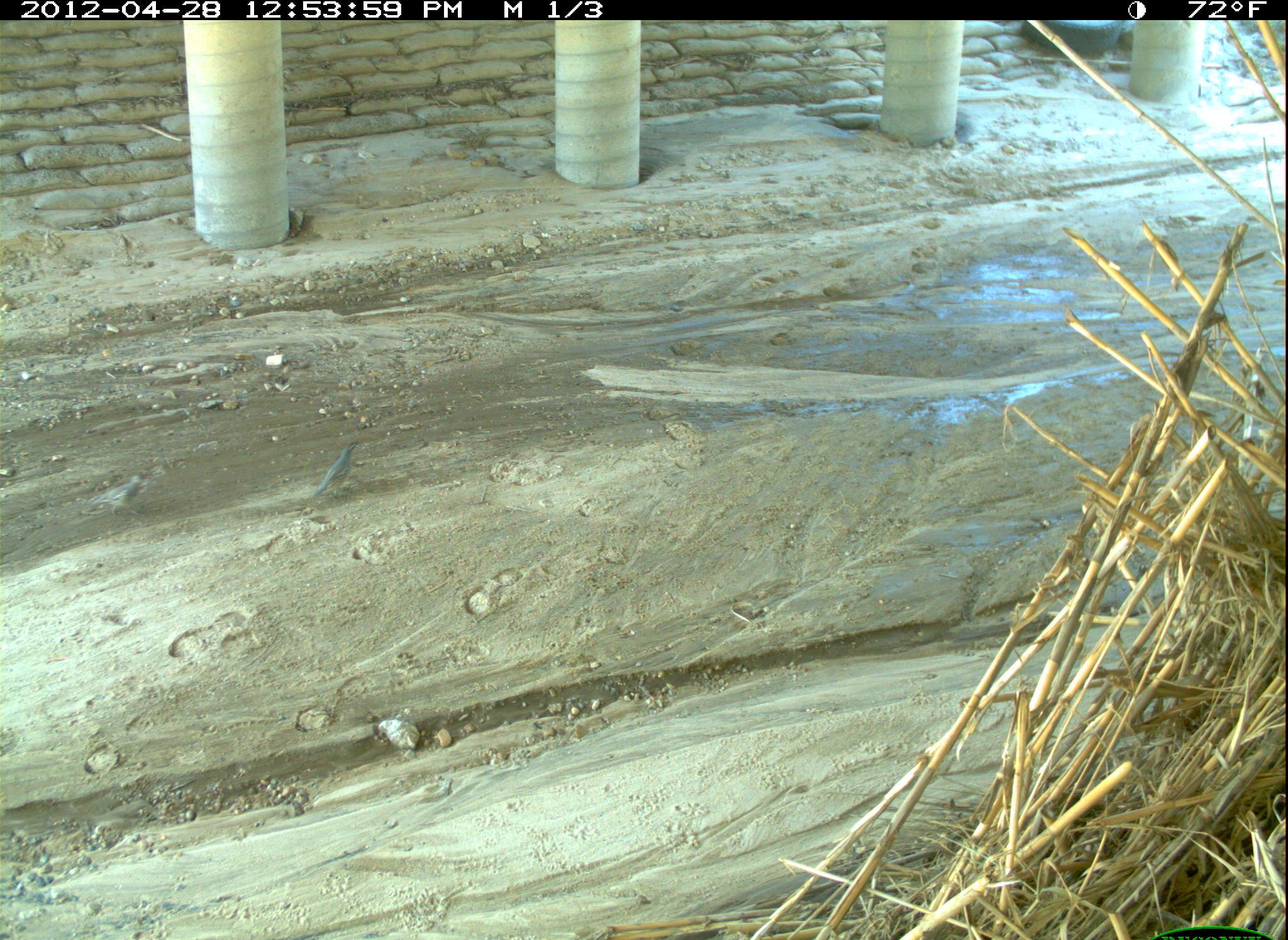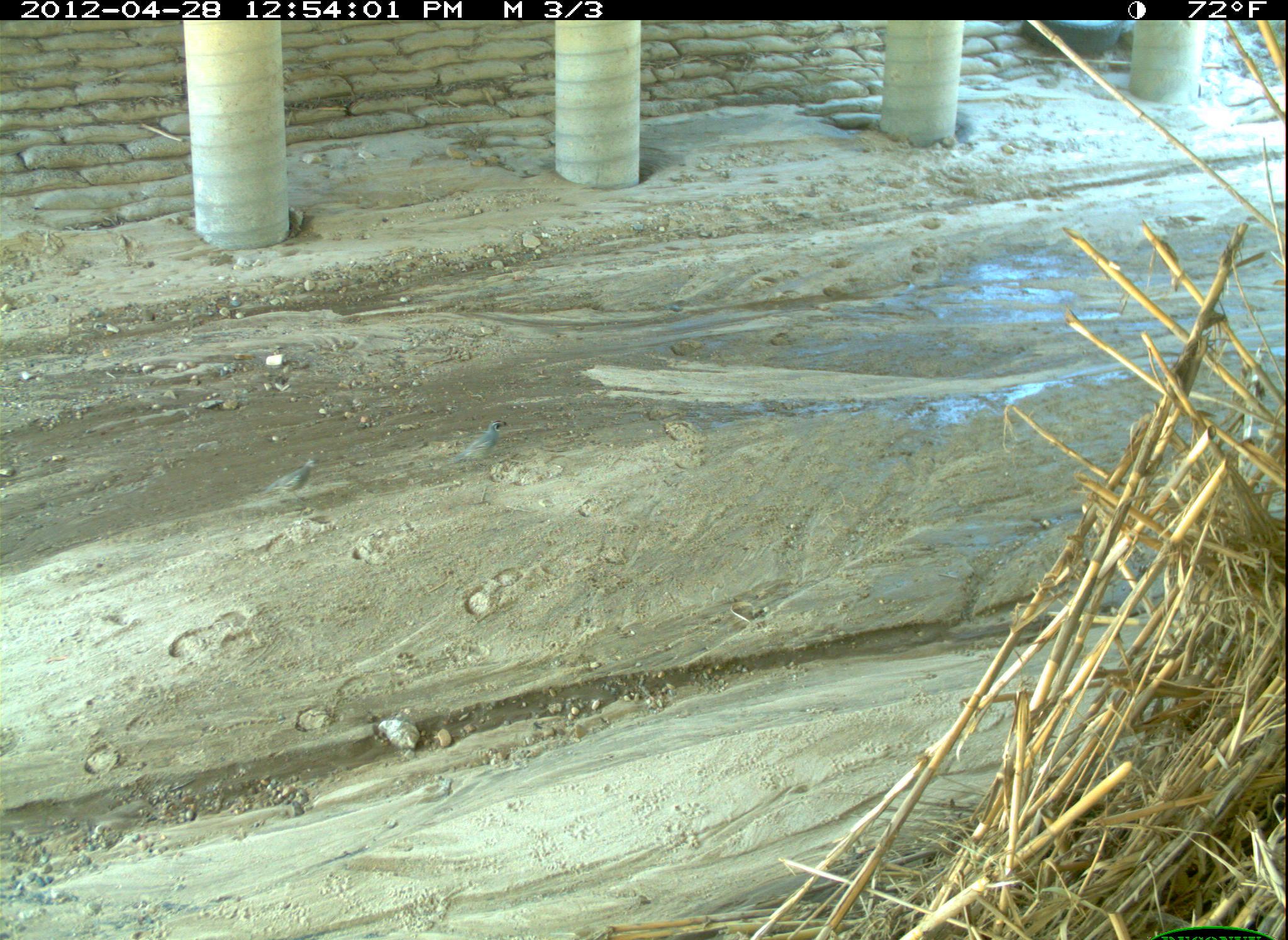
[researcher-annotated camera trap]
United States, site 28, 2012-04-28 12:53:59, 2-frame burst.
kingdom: Animalia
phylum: Chordata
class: Aves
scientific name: Aves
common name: bird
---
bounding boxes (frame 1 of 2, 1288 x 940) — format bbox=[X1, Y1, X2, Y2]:
bird: bbox=[304, 433, 382, 511]; bbox=[83, 463, 161, 526]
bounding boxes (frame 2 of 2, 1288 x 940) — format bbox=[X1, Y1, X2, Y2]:
bird: bbox=[444, 414, 513, 484]; bbox=[266, 454, 330, 509]